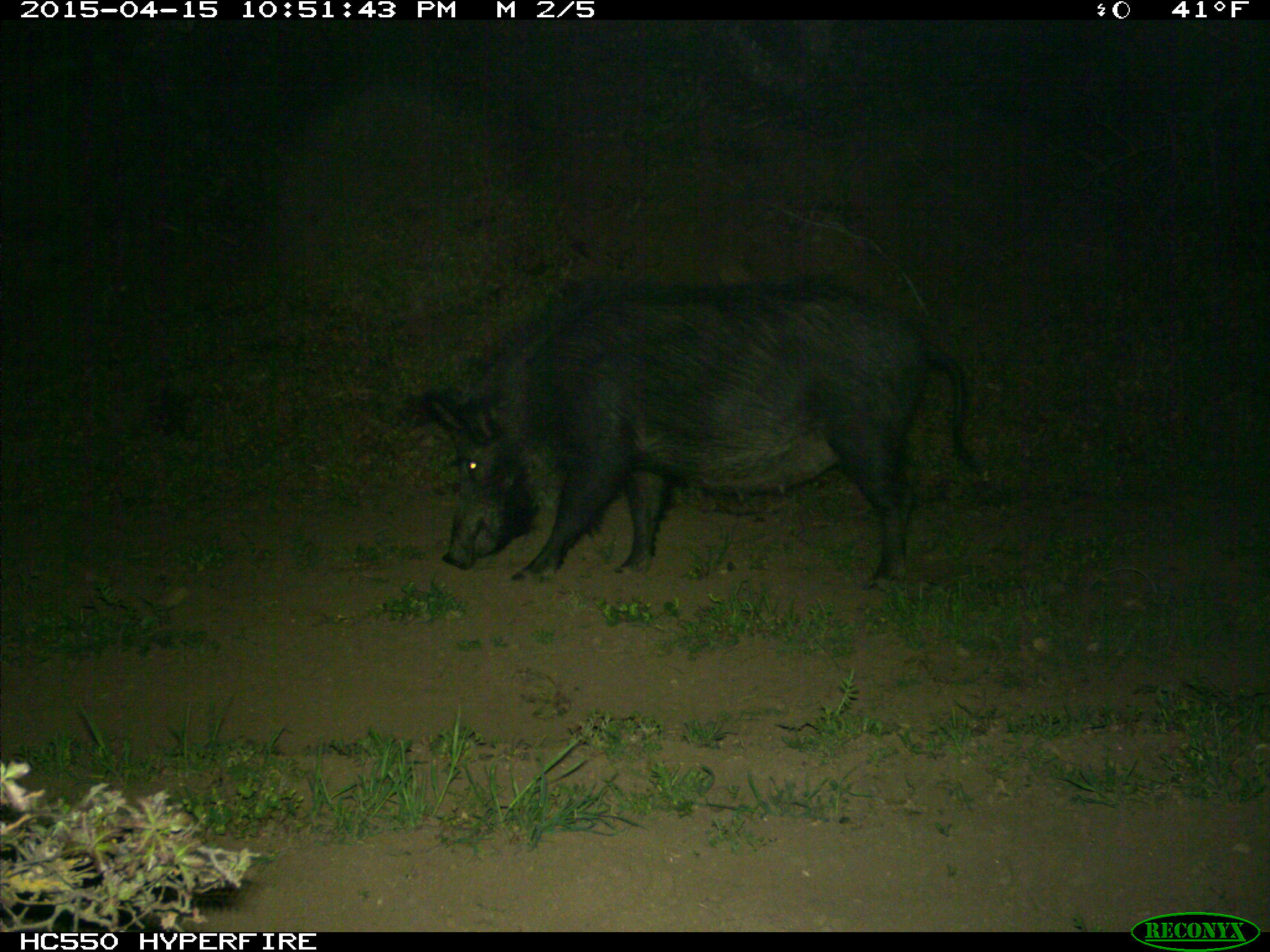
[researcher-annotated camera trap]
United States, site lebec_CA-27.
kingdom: Animalia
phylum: Chordata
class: Mammalia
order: Artiodactyla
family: Suidae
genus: Sus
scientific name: Sus scrofa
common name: wild boar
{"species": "Sus scrofa (wild boar)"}